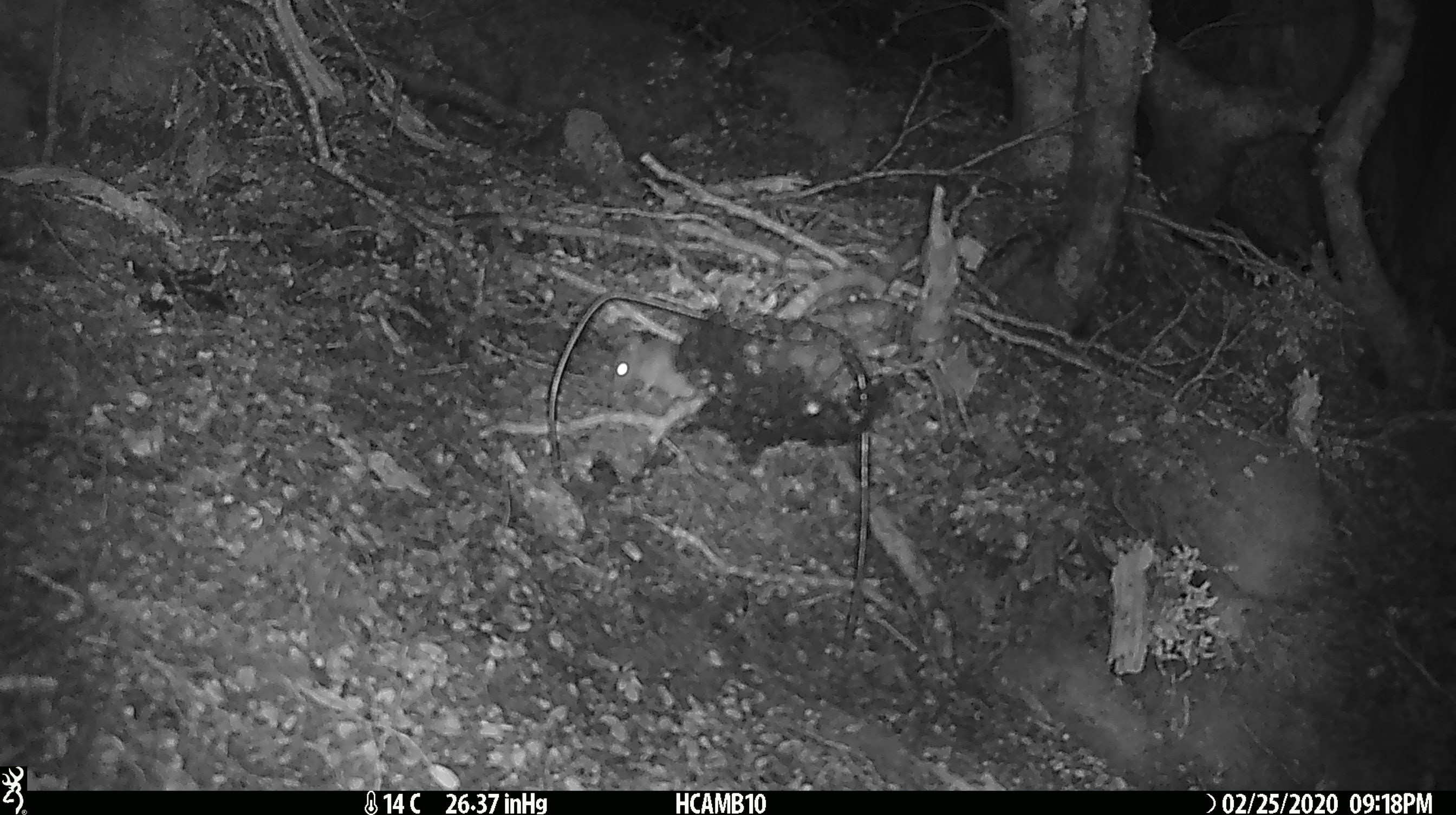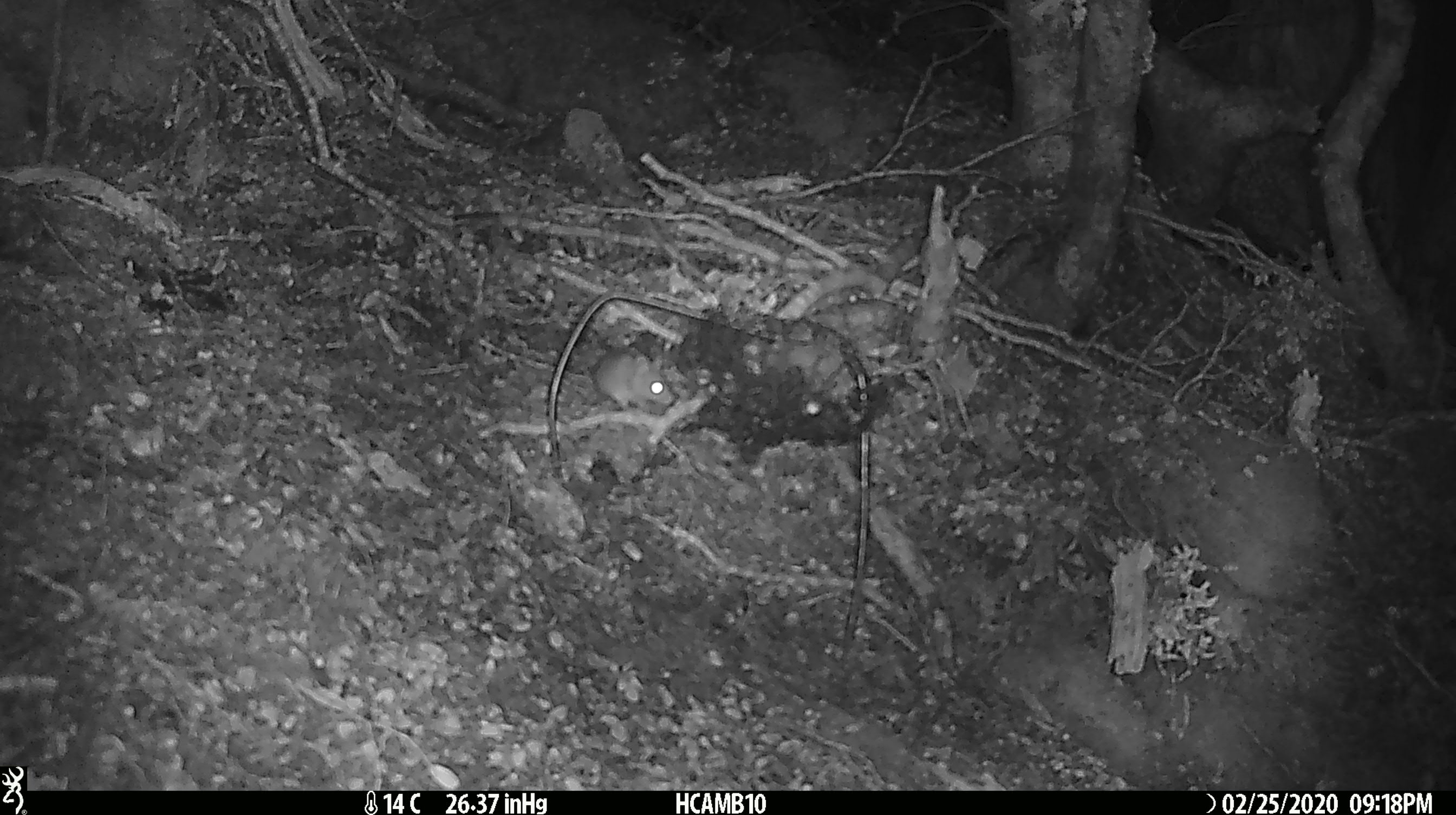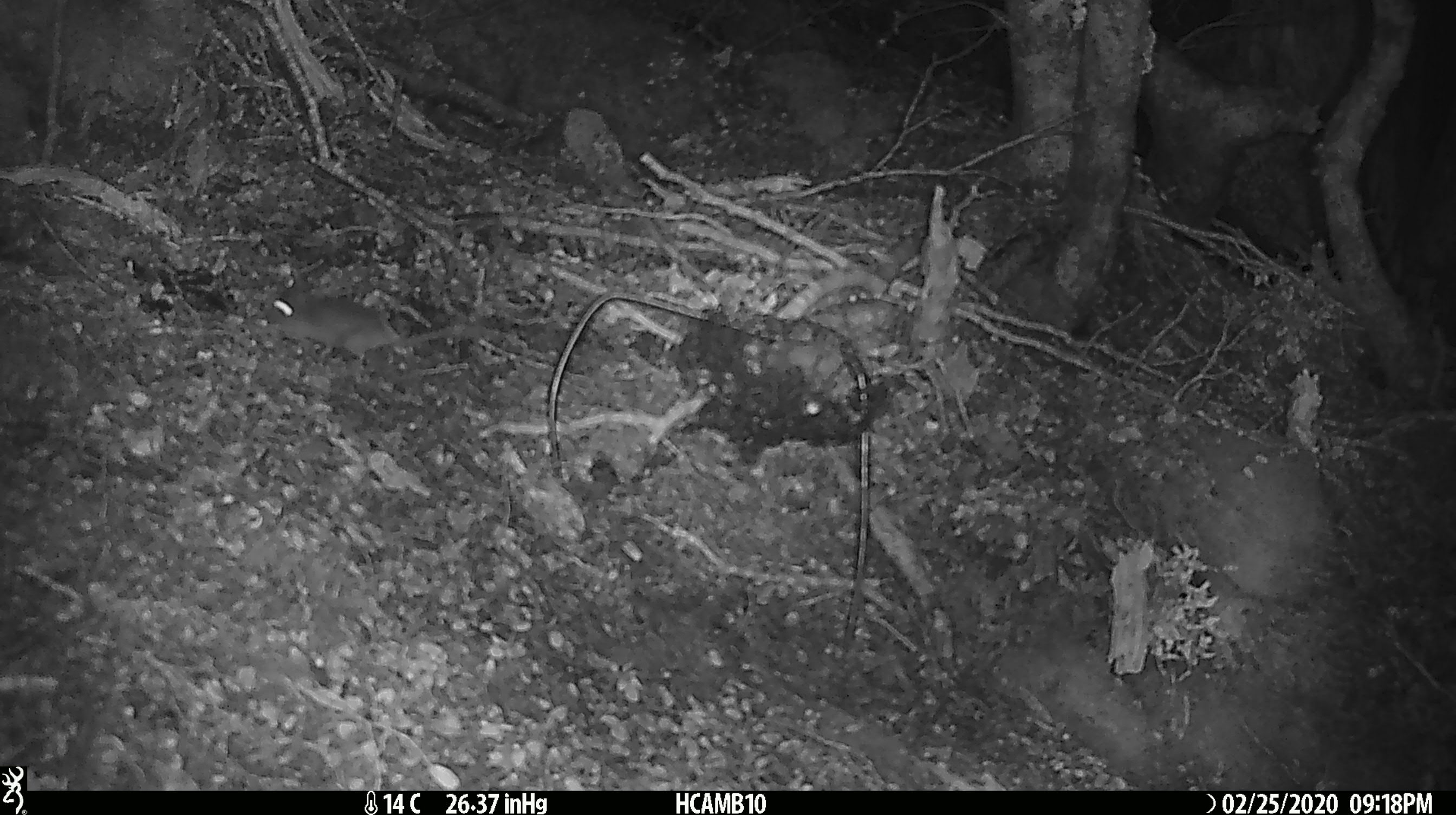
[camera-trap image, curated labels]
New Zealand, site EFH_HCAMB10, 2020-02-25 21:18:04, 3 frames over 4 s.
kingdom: Animalia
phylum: Chordata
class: Mammalia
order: Rodentia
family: Muridae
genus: Mus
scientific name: Mus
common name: mouse